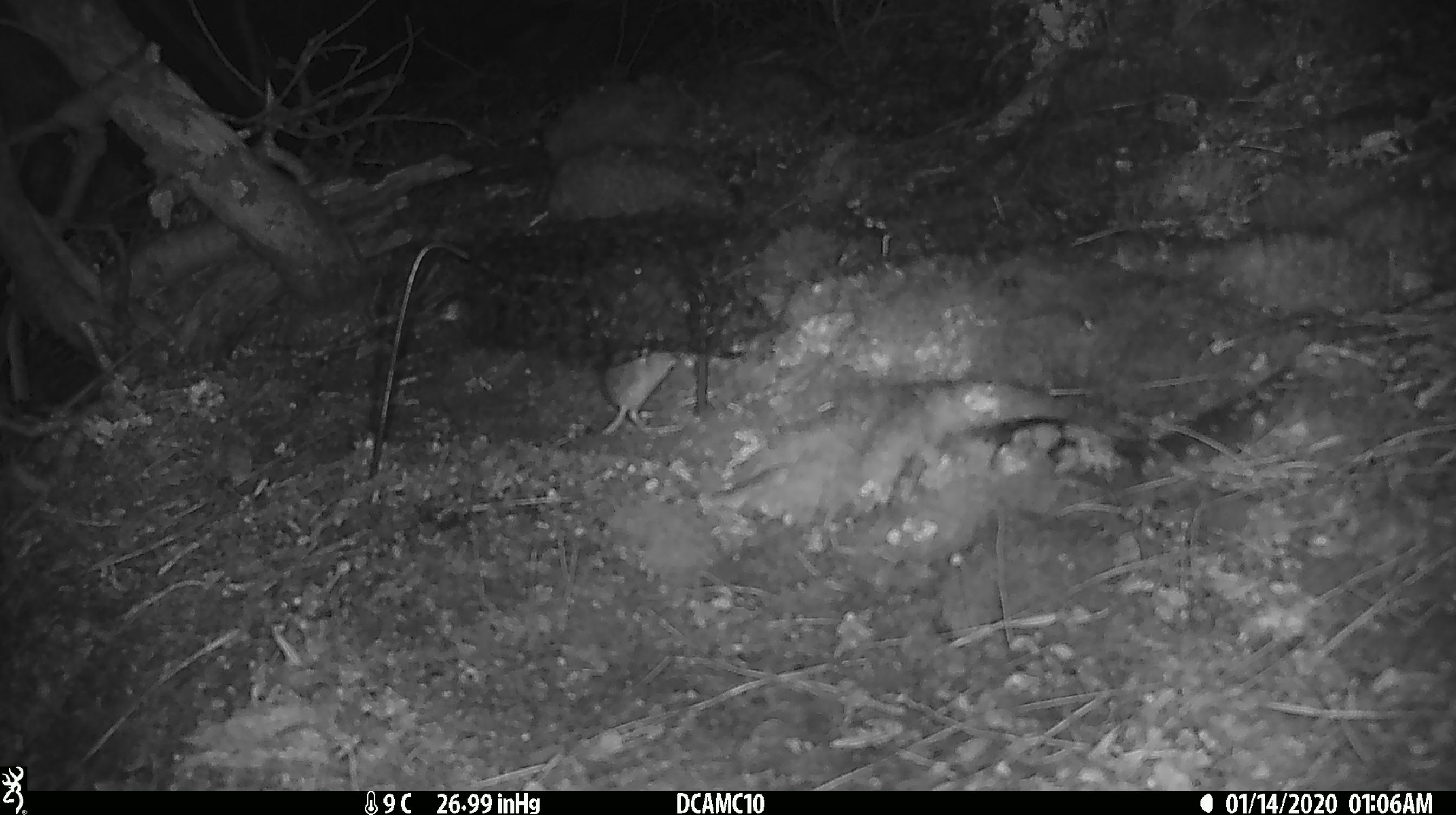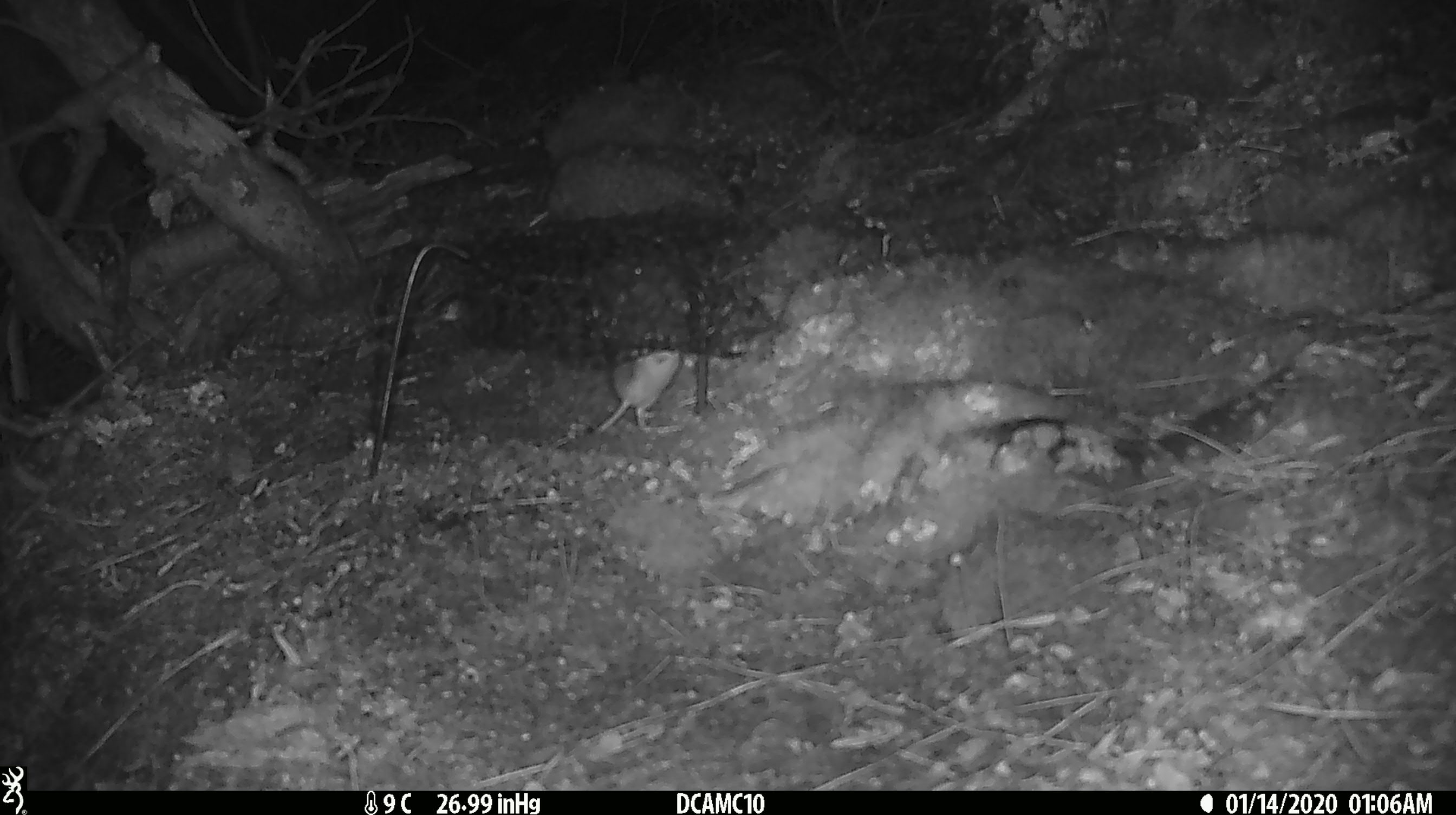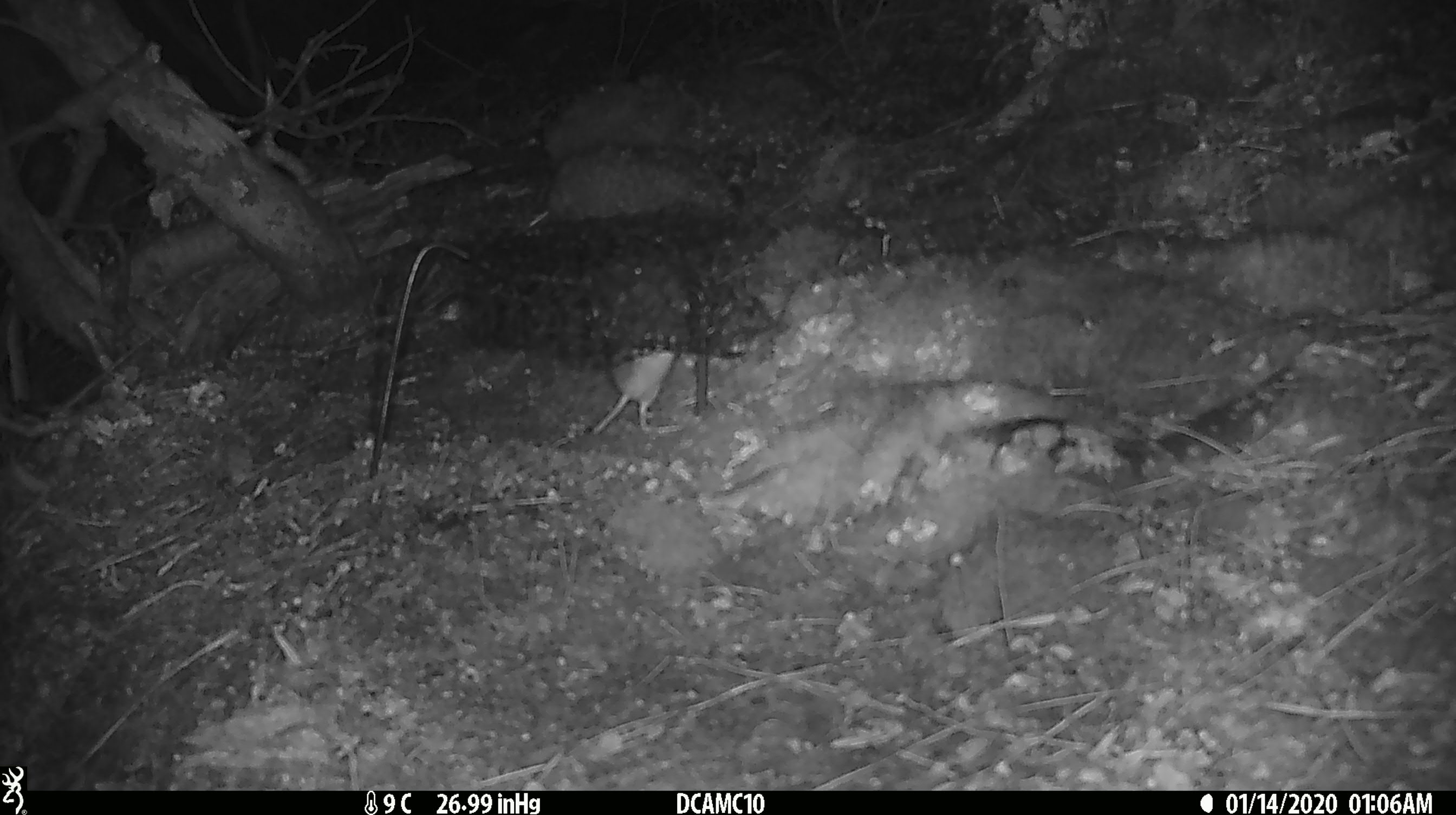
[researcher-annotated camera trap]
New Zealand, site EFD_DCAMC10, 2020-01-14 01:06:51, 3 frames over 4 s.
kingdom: Animalia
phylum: Chordata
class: Mammalia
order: Rodentia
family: Muridae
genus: Mus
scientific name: Mus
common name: mouse